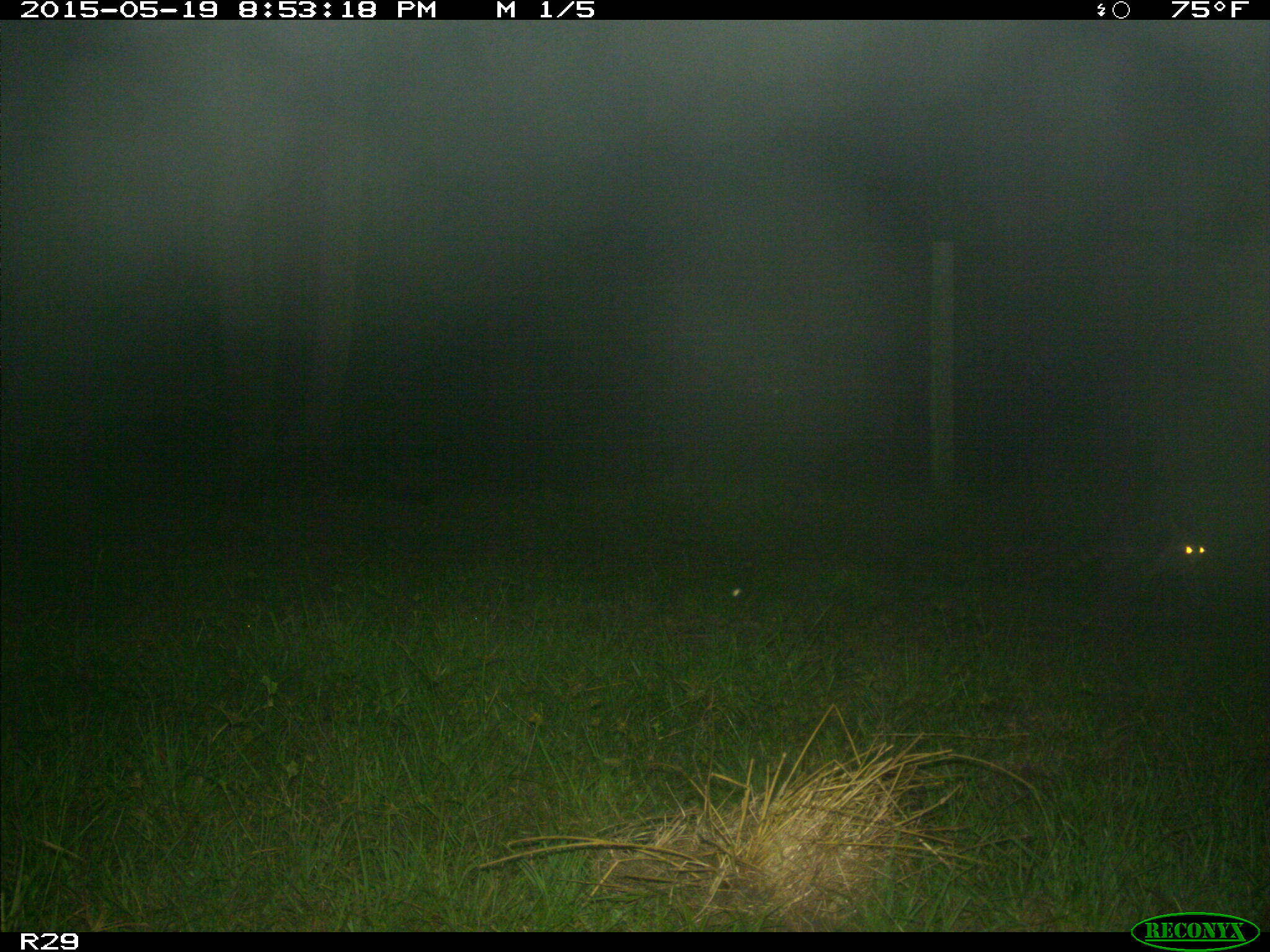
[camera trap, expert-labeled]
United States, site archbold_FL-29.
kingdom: Animalia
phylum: Chordata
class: Mammalia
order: Carnivora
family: Procyonidae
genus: Procyon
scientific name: Procyon lotor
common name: common raccoon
Procyon lotor (common raccoon).